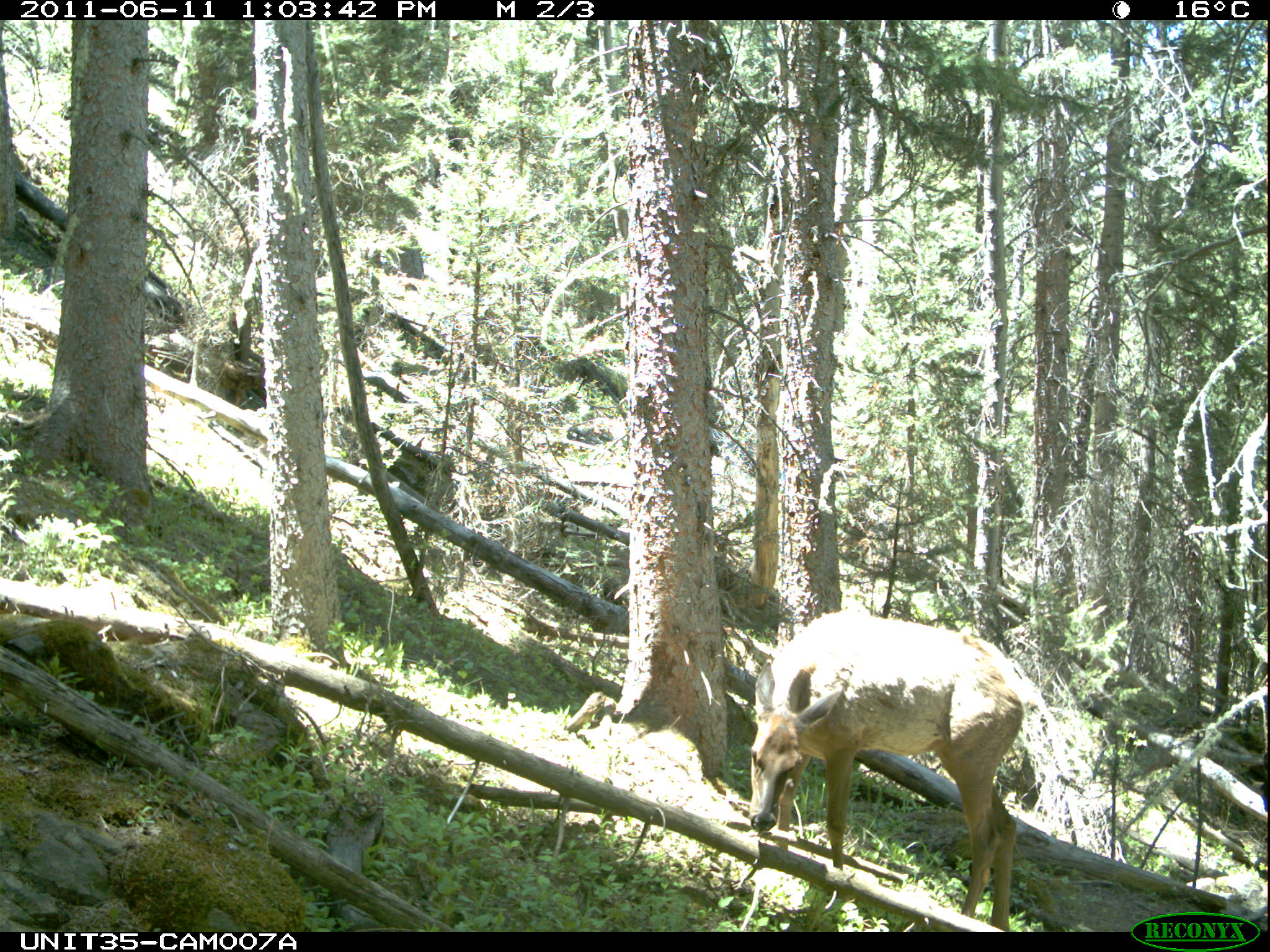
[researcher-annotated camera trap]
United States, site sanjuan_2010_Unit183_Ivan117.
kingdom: Animalia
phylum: Chordata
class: Mammalia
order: Artiodactyla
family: Cervidae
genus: Cervus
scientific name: Cervus elaphus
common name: red deer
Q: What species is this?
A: Cervus elaphus (red deer).